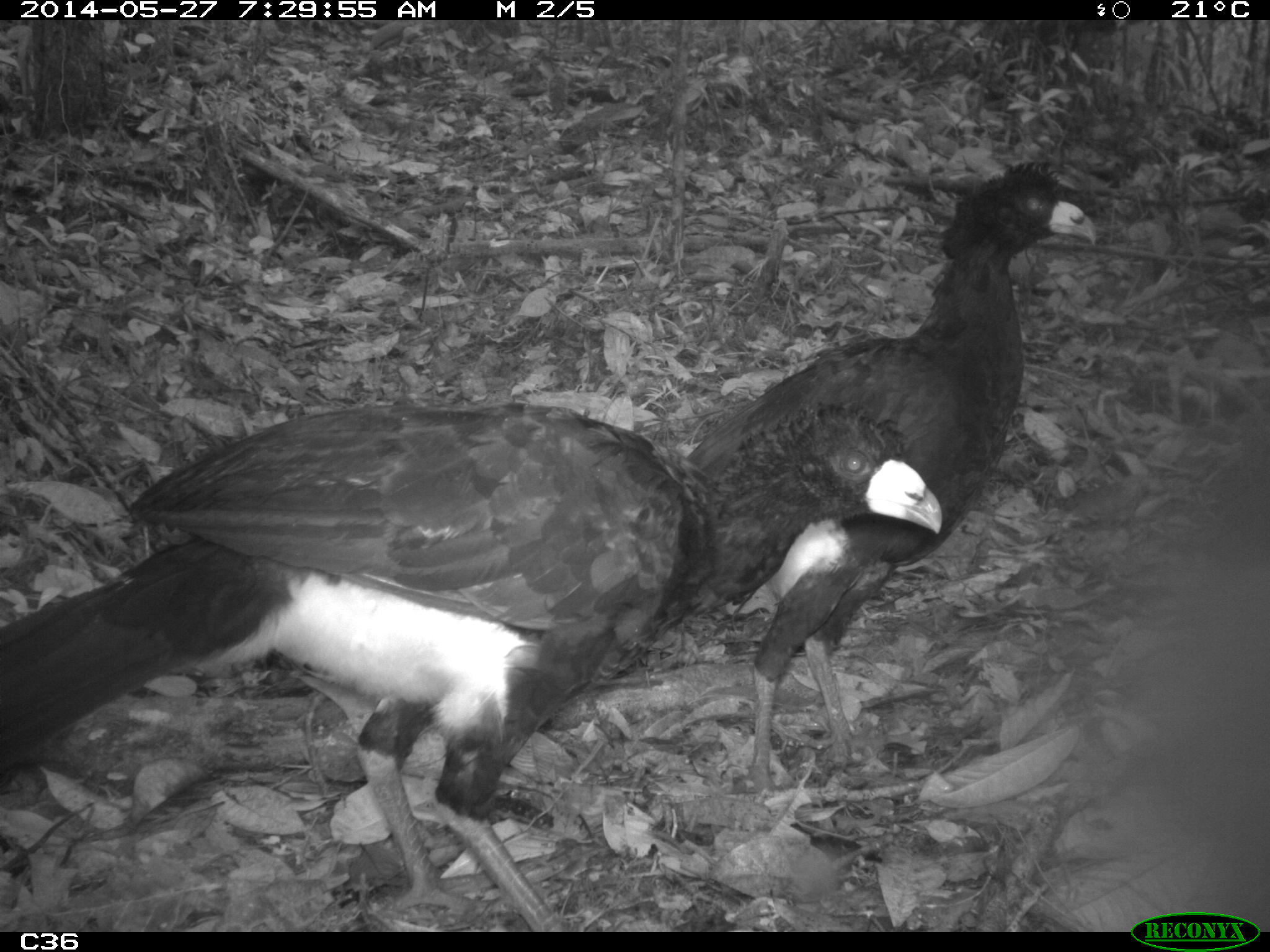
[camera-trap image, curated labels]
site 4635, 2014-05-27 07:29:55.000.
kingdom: Animalia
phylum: Chordata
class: Aves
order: Galliformes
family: Cracidae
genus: Crax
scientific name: Crax alector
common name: black curassow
Crax alector (black curassow), count 2, age adult.